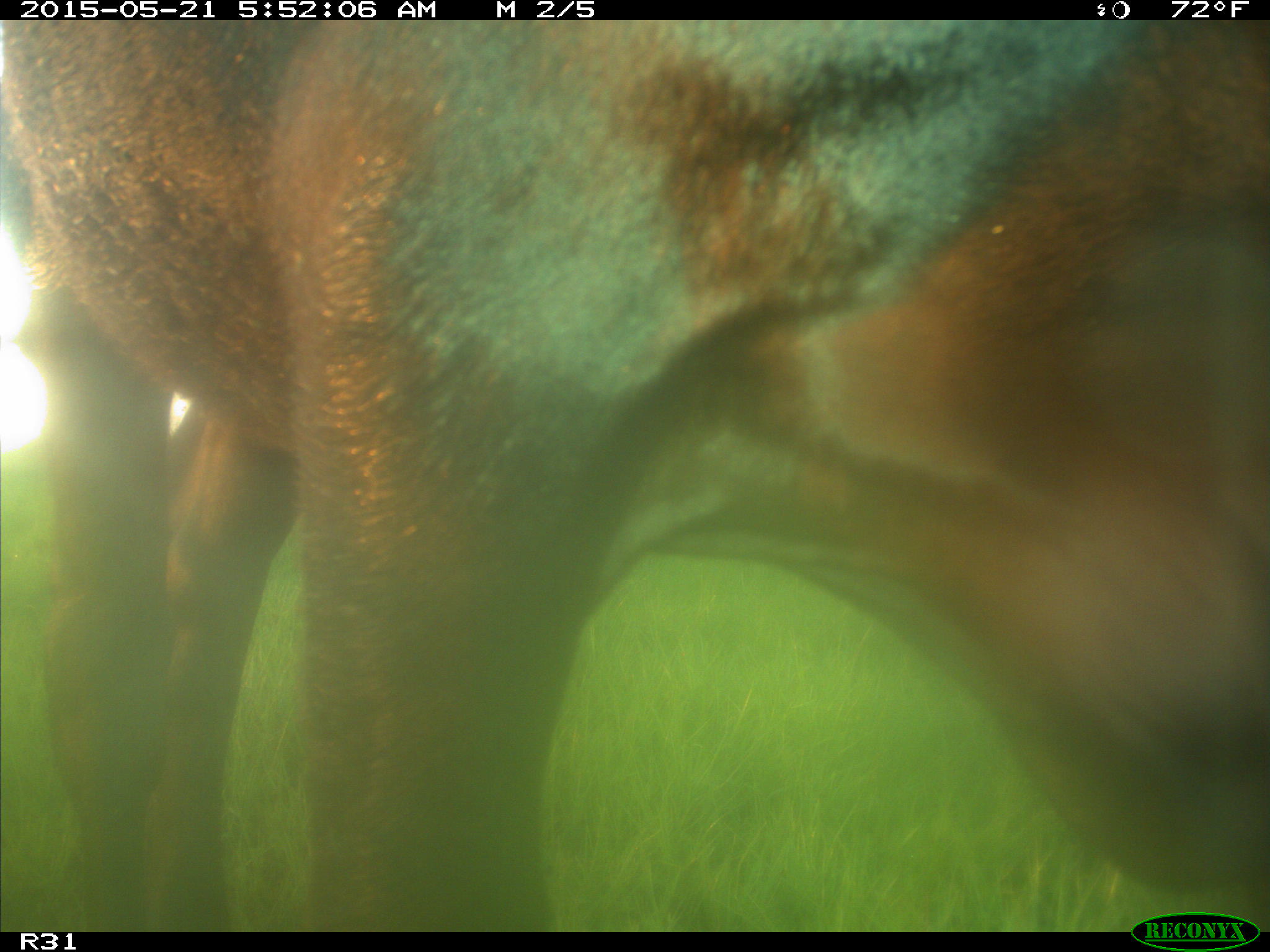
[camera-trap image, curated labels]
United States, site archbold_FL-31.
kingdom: Animalia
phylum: Chordata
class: Mammalia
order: Artiodactyla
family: Bovidae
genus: Bos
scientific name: Bos taurus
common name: domestic cow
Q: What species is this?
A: Bos taurus (domestic cow).